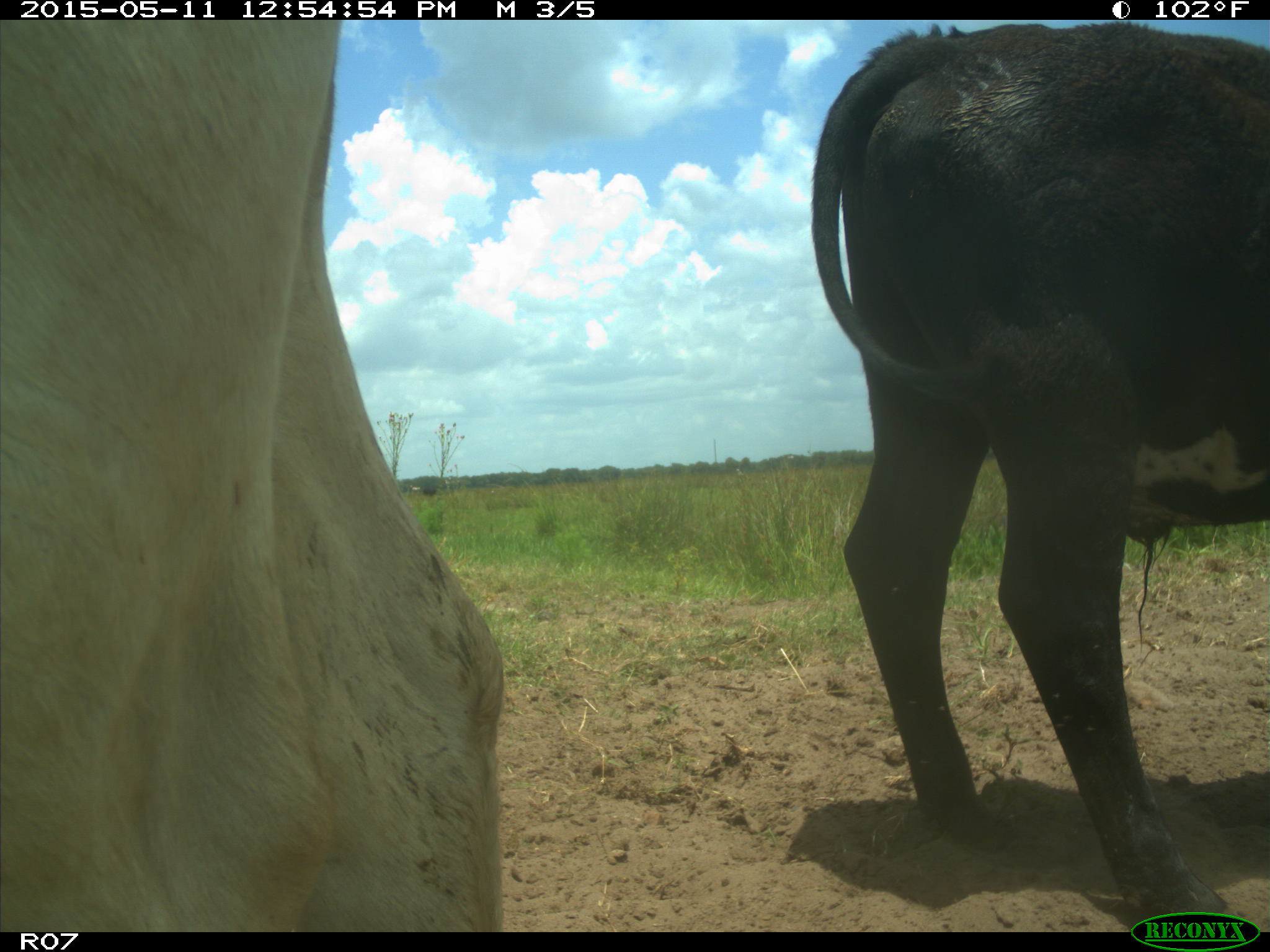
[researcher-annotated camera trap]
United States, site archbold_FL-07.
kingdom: Animalia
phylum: Chordata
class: Mammalia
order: Artiodactyla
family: Bovidae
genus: Bos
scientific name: Bos taurus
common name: domestic cow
Bos taurus (domestic cow).